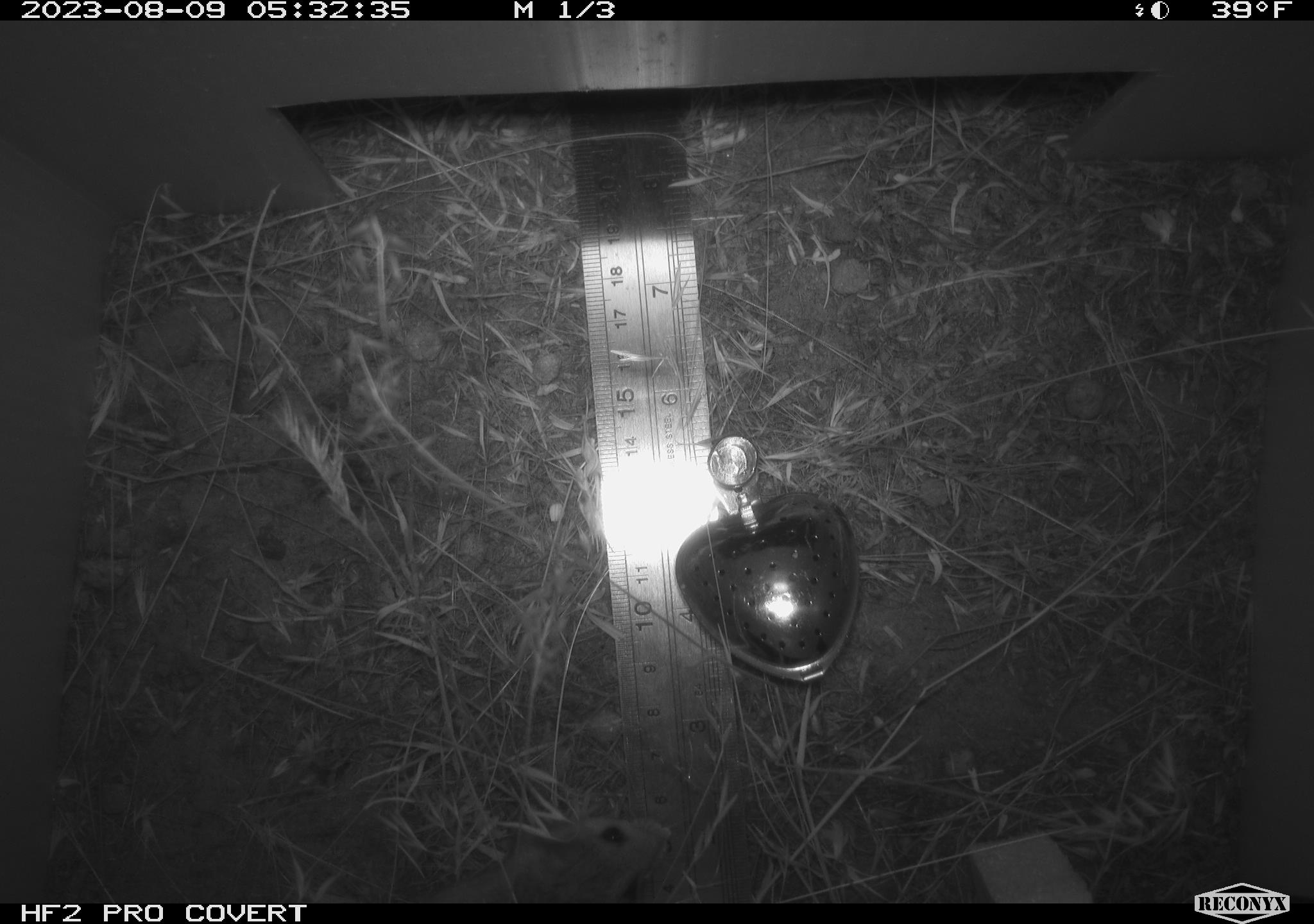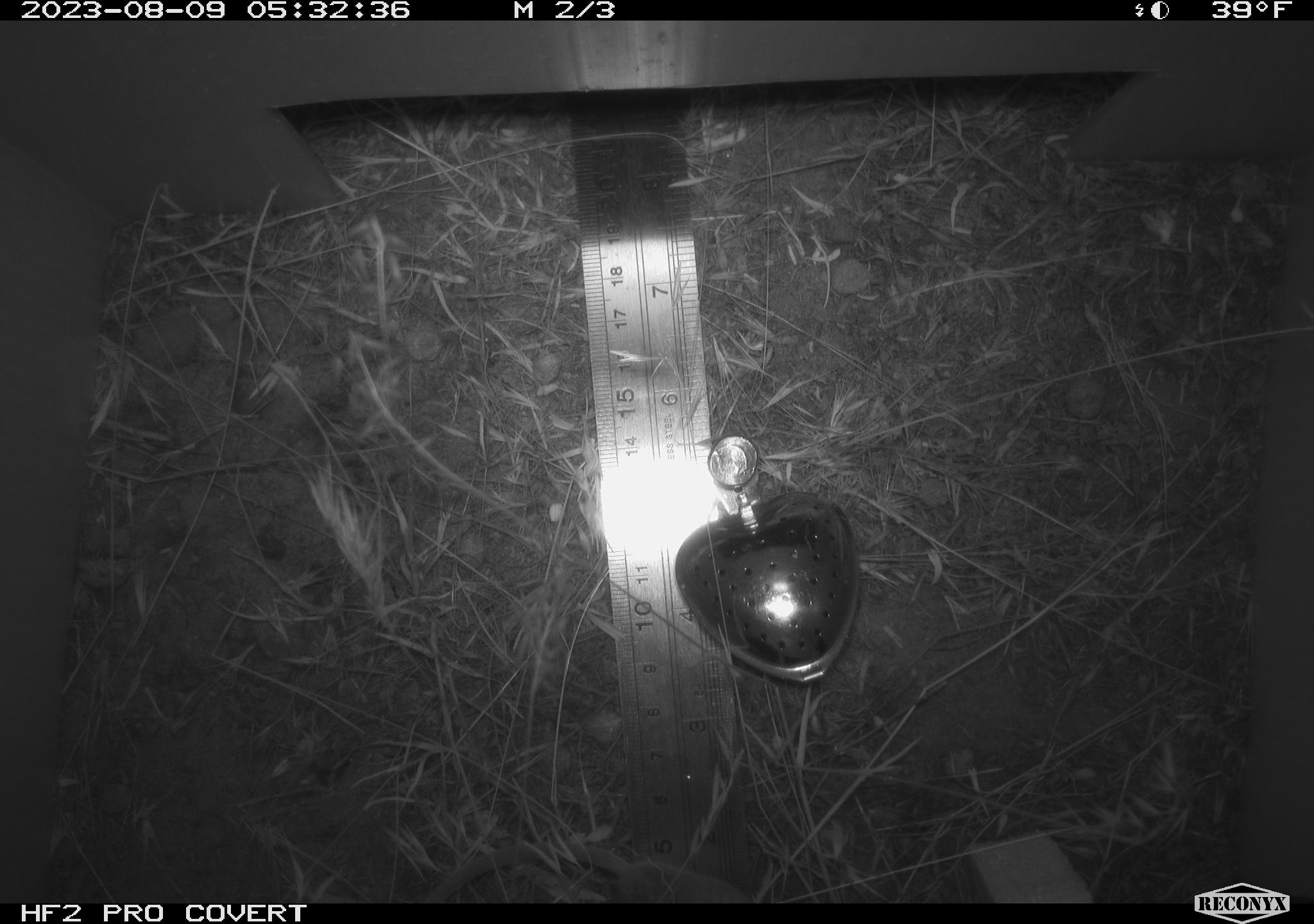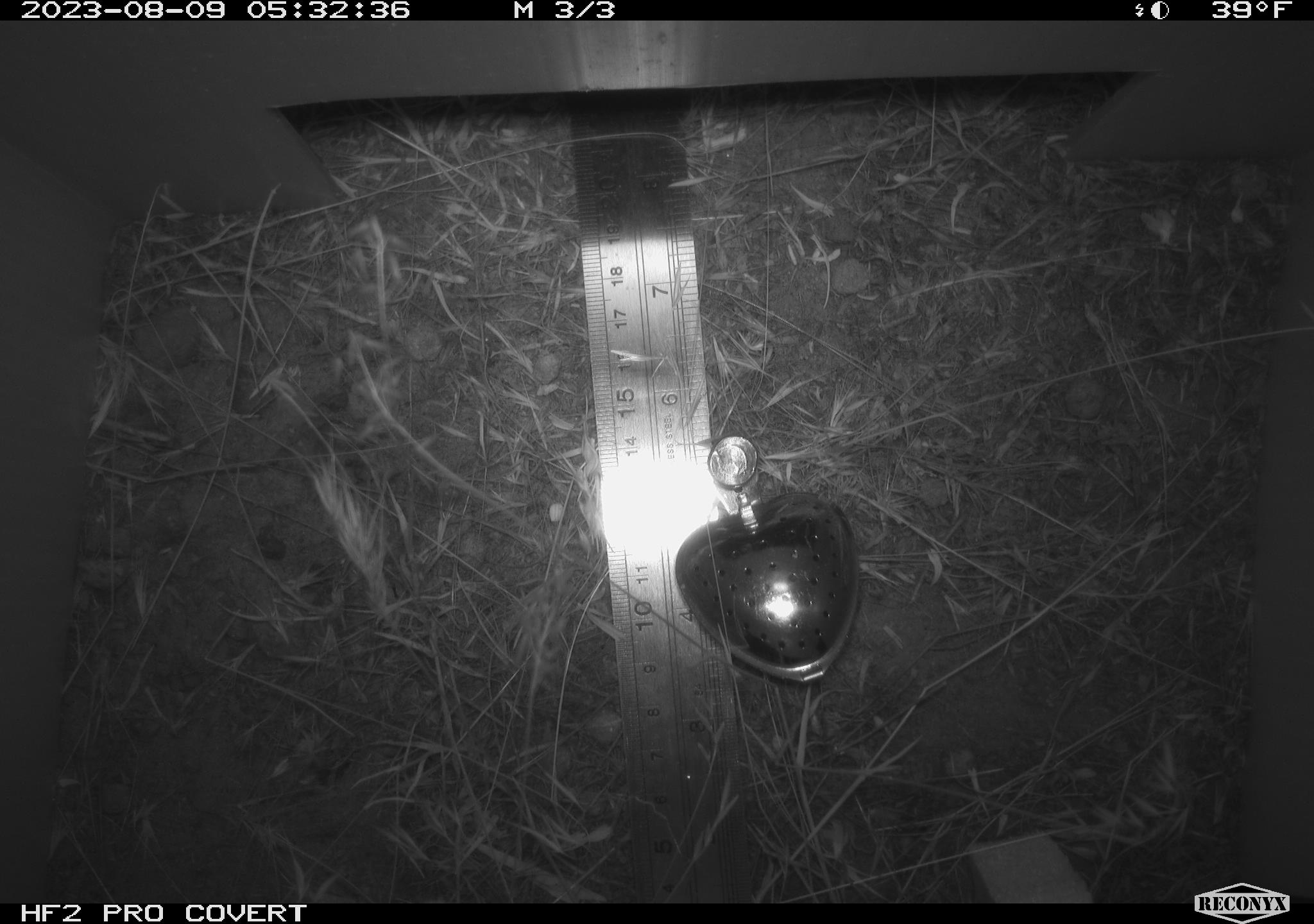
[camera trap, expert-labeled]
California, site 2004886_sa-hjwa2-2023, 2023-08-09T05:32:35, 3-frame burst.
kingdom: Animalia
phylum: Chordata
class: Mammalia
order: Rodentia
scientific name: Rodentia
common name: mouse species